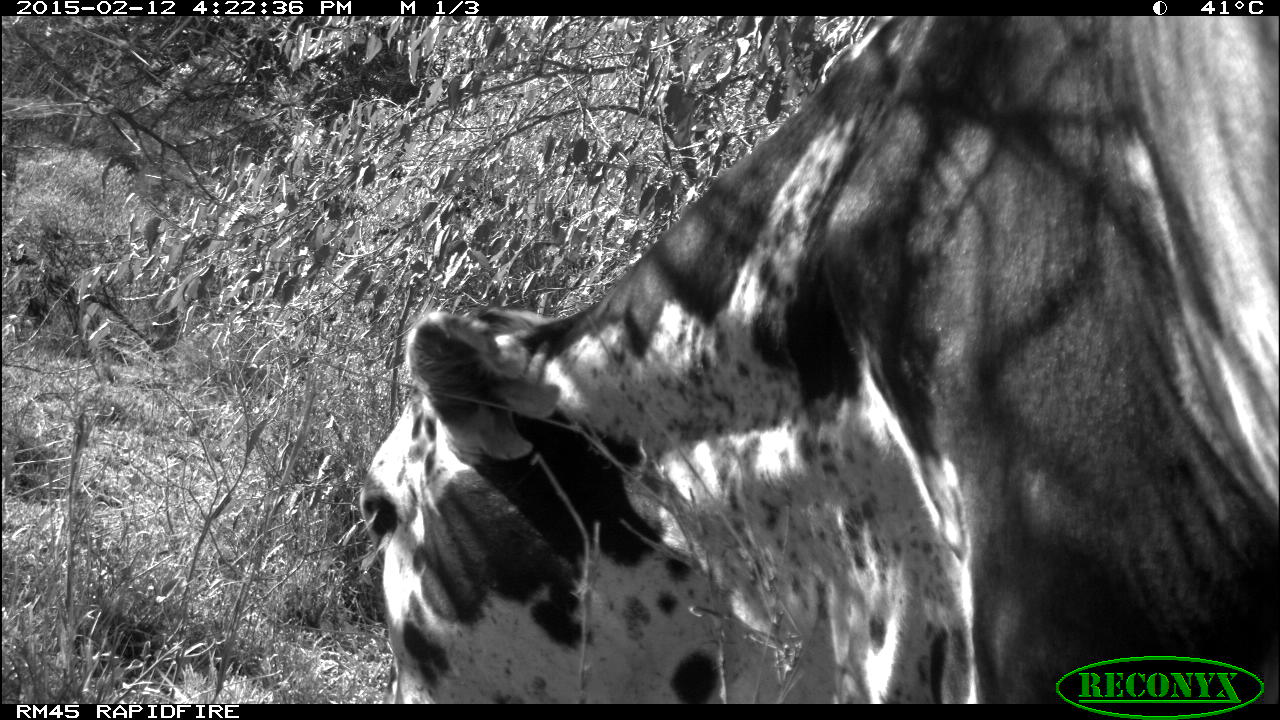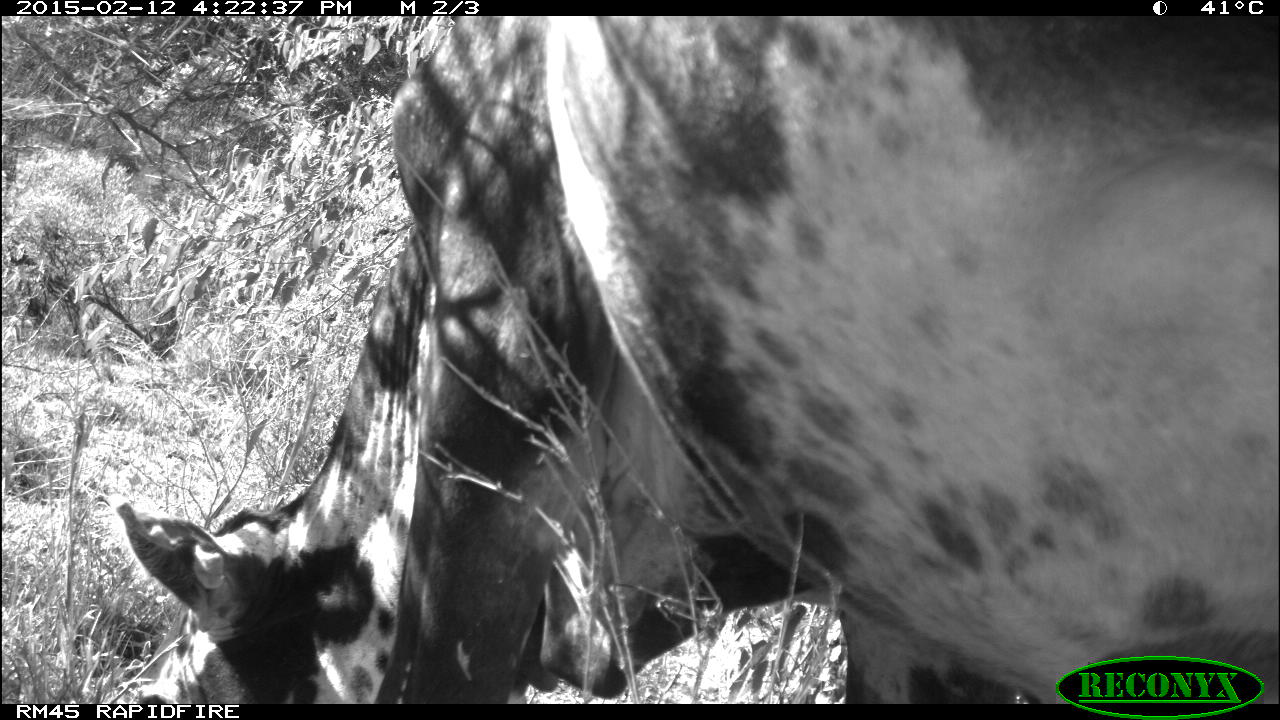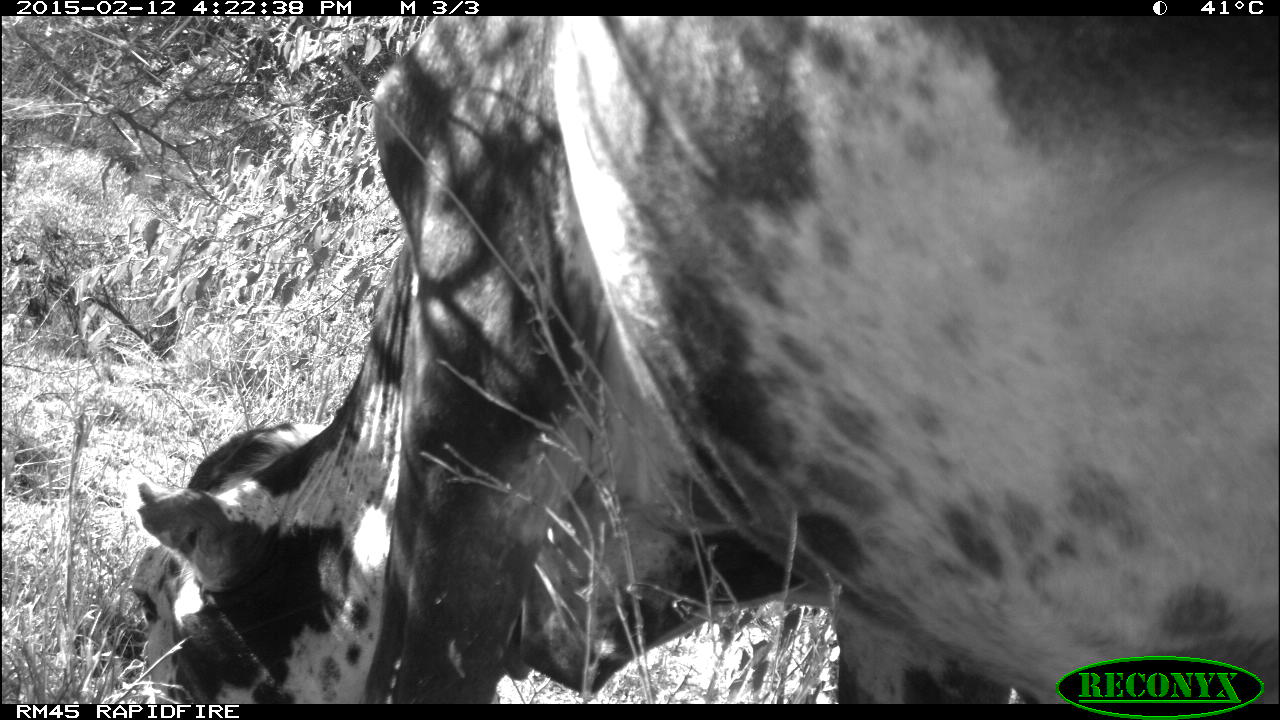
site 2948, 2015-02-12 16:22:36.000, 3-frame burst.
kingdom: Animalia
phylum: Chordata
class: Mammalia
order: Artiodactyla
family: Bovidae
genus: Bos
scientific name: Bos taurus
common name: domestic cattle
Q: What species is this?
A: Bos taurus (domestic cattle).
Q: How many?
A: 1.